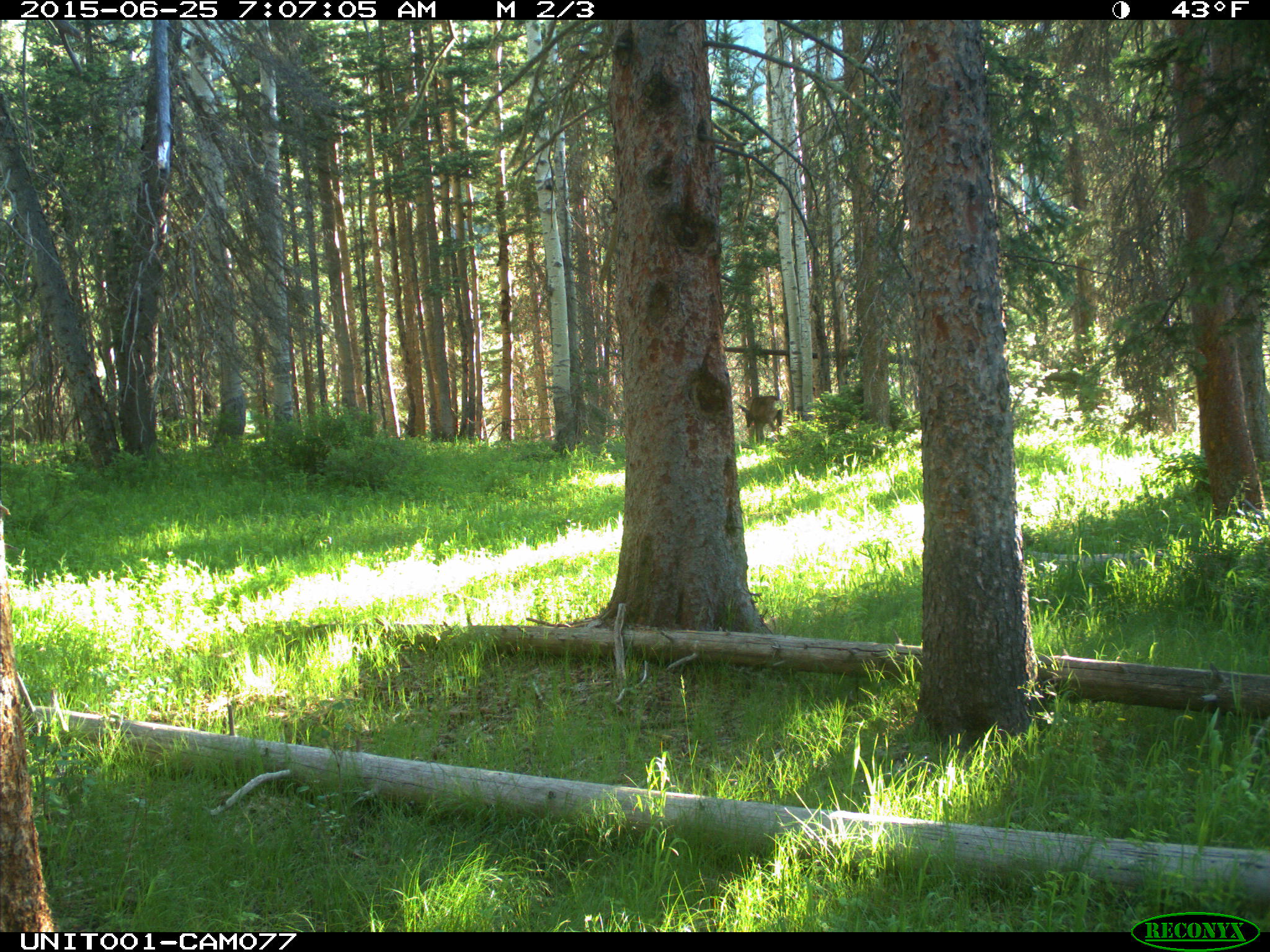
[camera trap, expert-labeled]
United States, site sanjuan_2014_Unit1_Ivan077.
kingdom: Animalia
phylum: Chordata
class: Mammalia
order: Artiodactyla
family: Cervidae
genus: Odocoileus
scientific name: Odocoileus hemionus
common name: mule deer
Odocoileus hemionus (mule deer).